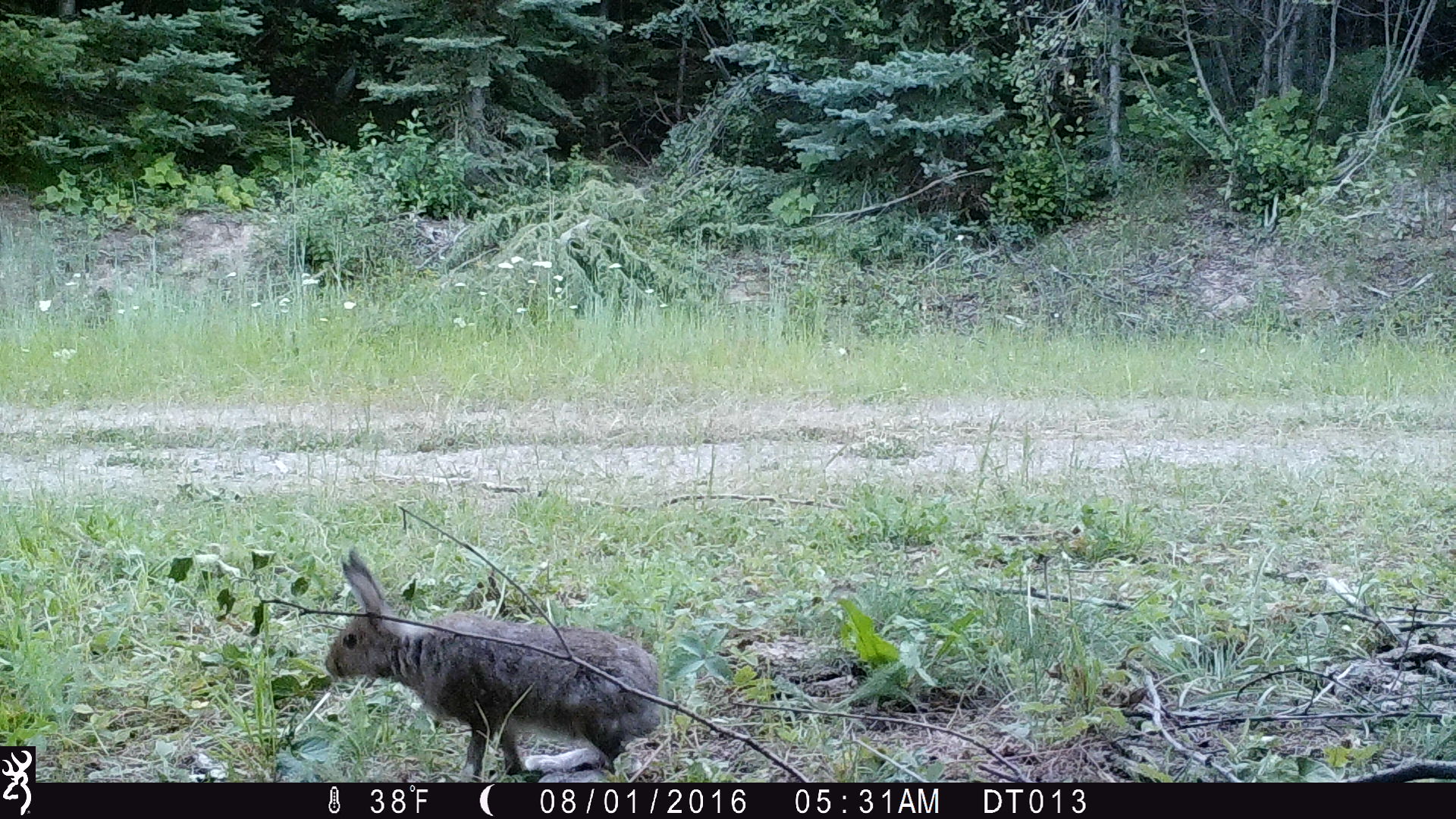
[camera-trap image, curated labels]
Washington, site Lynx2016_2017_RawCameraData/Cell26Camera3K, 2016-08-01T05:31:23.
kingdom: Animalia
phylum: Chordata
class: Mammalia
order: Lagomorpha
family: Leporidae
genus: Lepus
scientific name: Lepus americanus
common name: snowshoe hare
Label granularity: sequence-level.